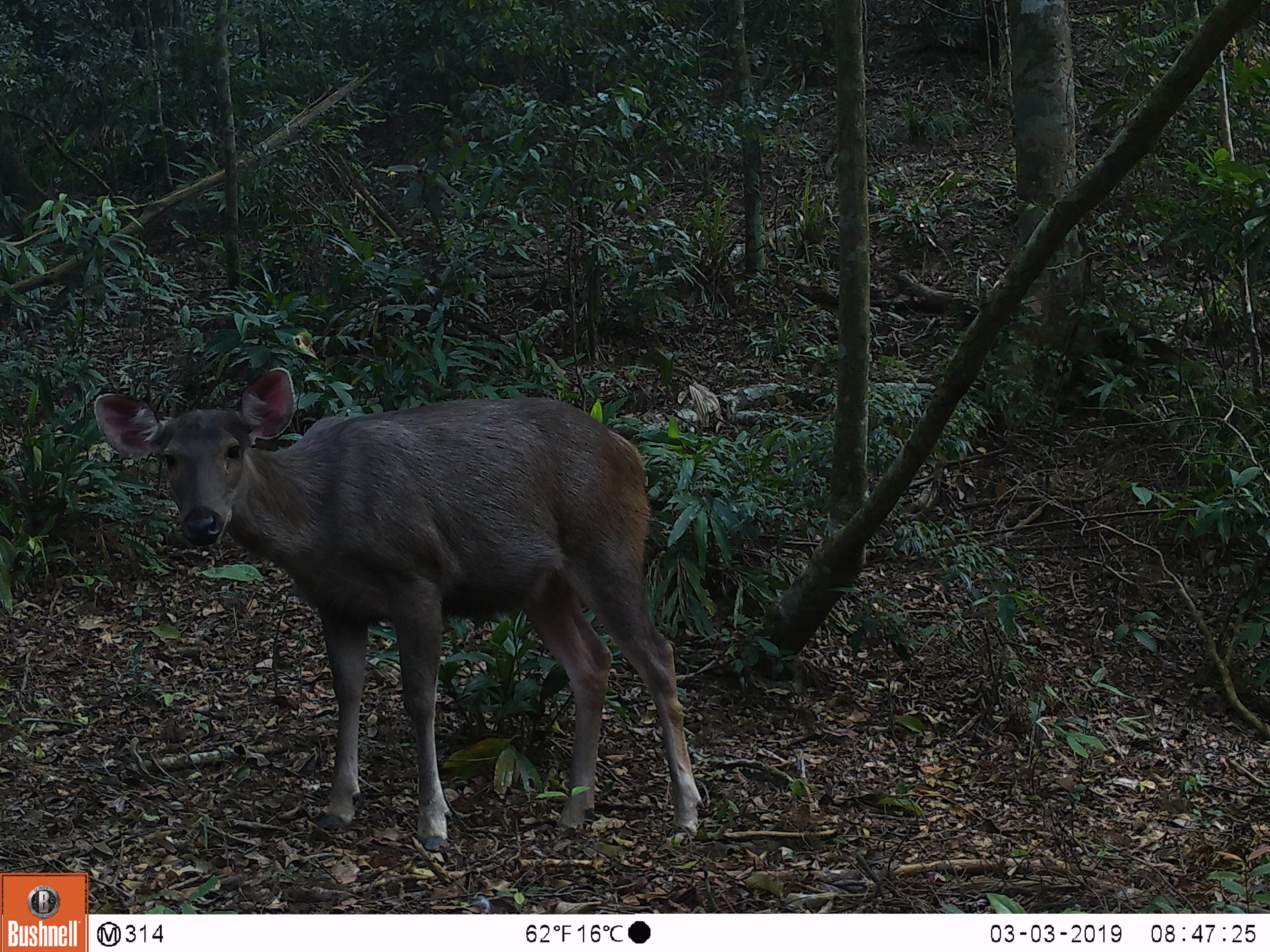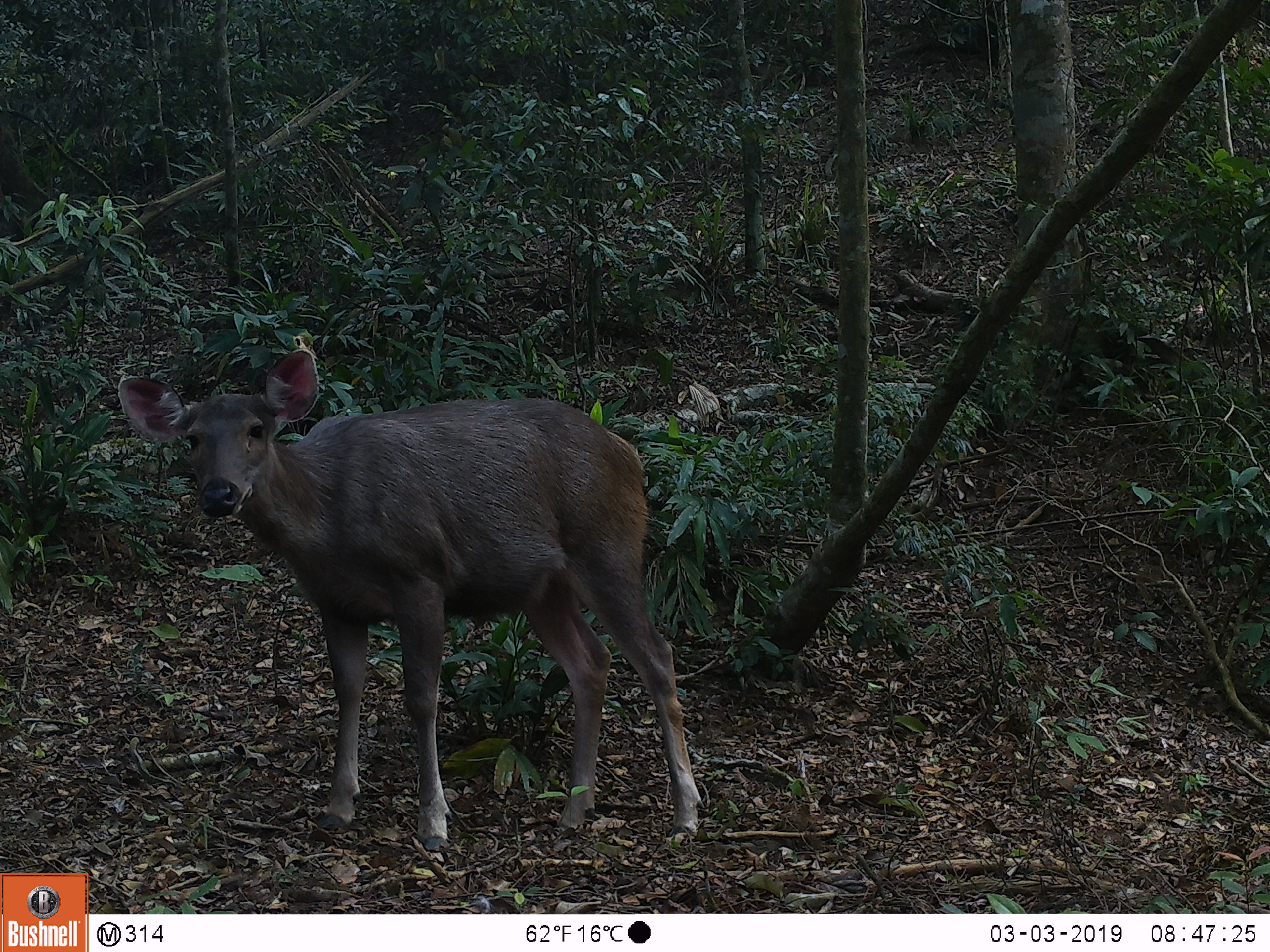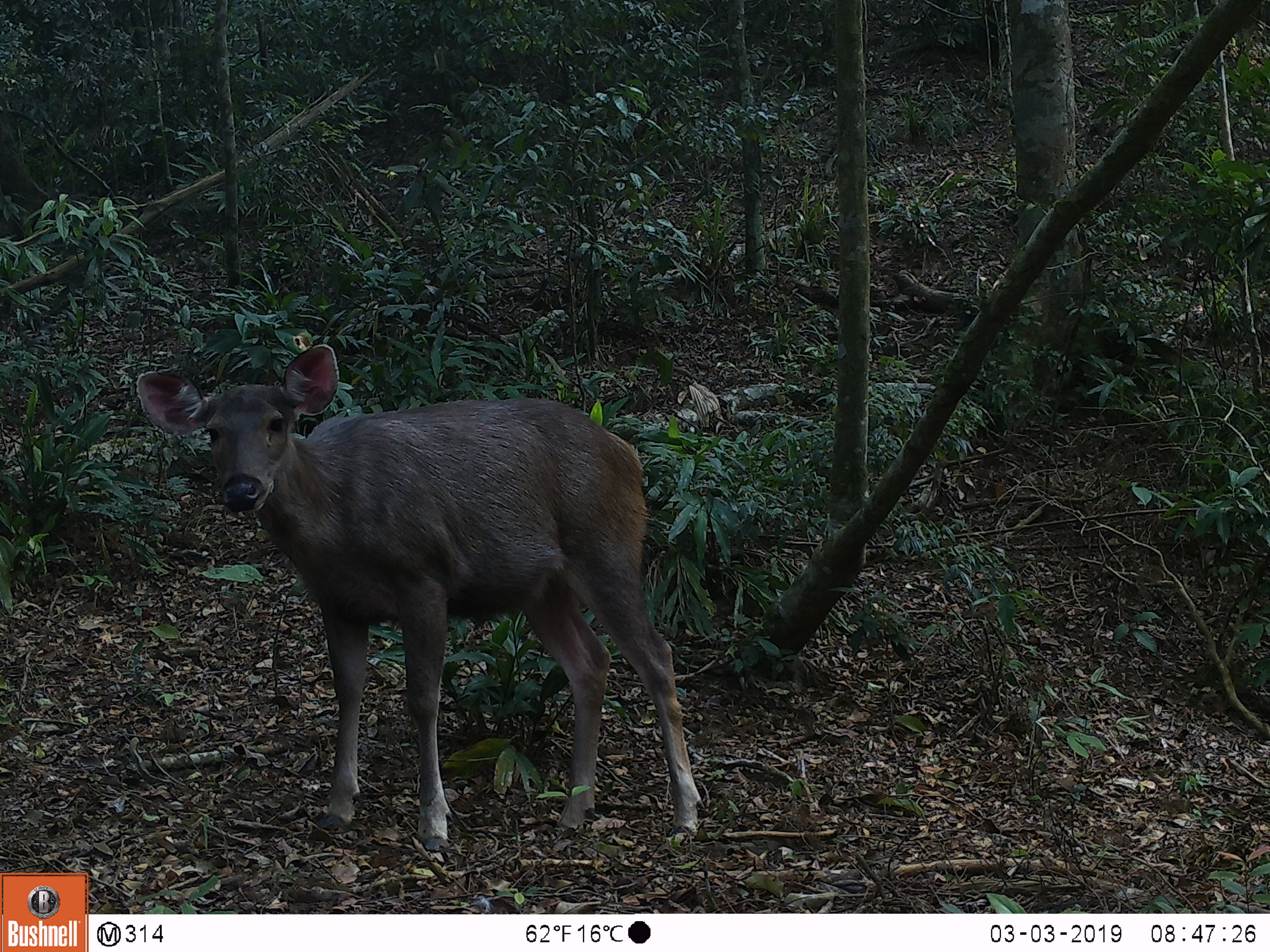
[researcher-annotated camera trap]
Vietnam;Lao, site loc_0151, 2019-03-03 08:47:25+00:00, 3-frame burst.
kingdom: Animalia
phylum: Chordata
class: Mammalia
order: Artiodactyla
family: Cervidae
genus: Rusa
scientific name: Rusa unicolor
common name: sambar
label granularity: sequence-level